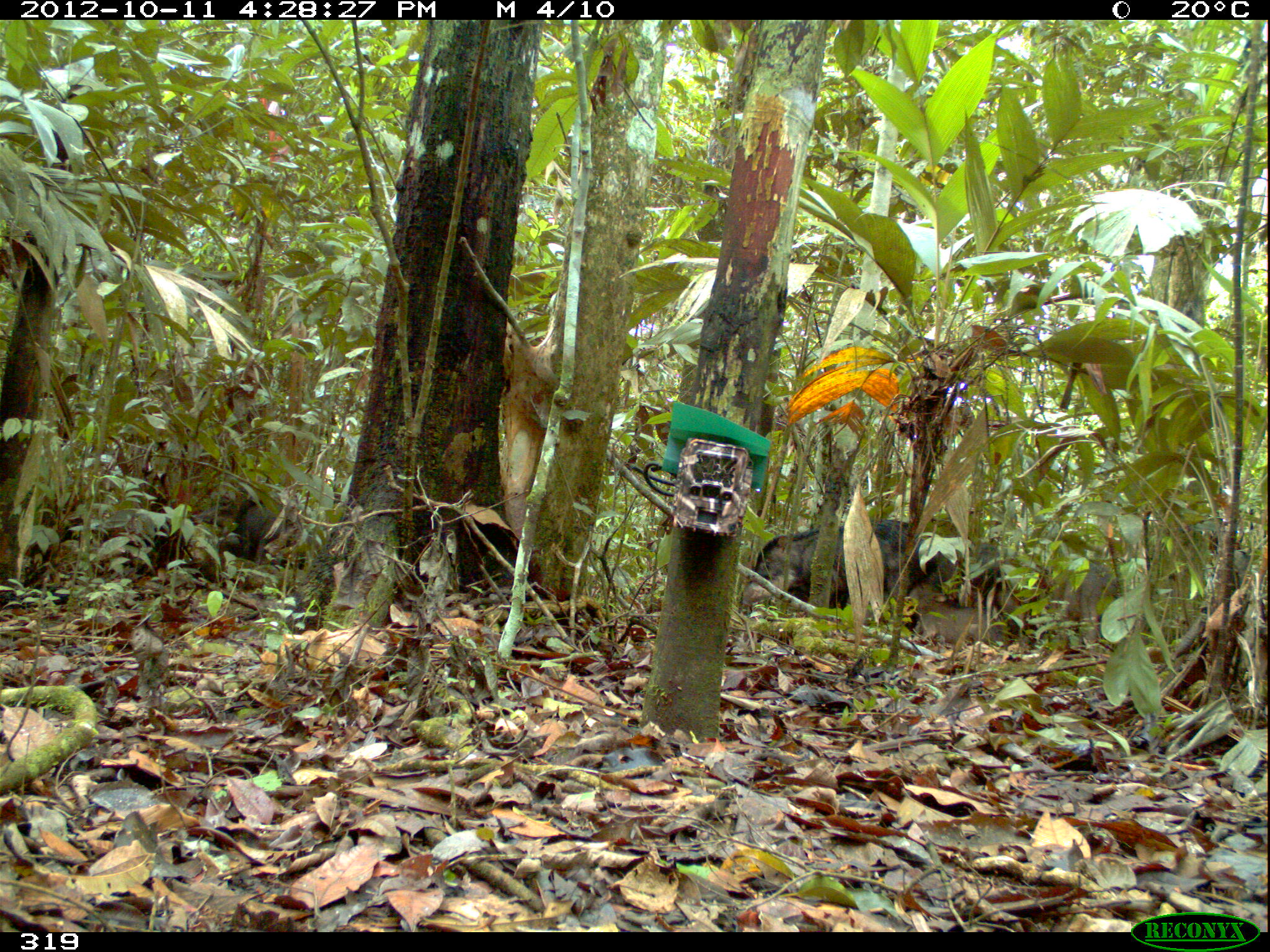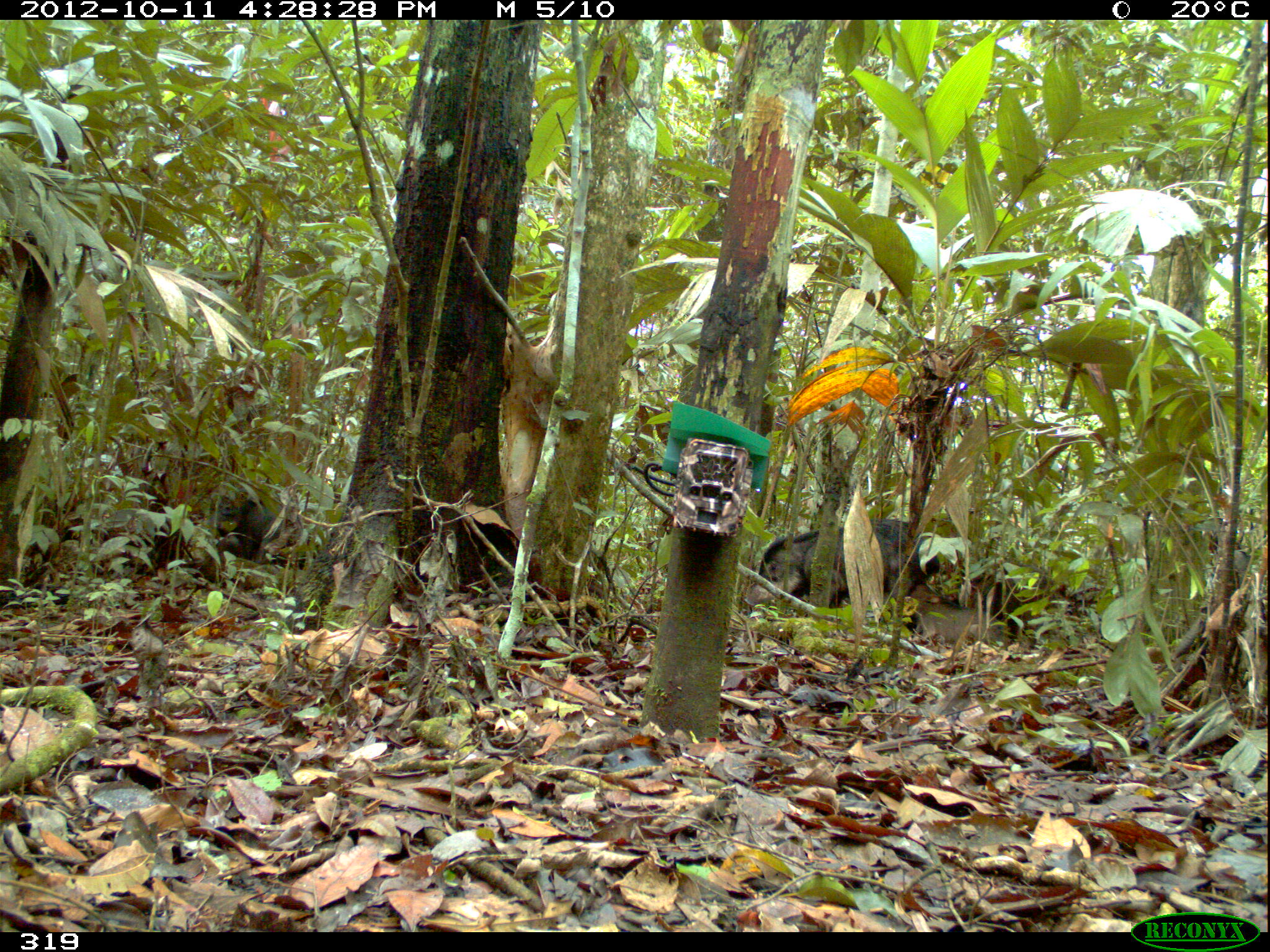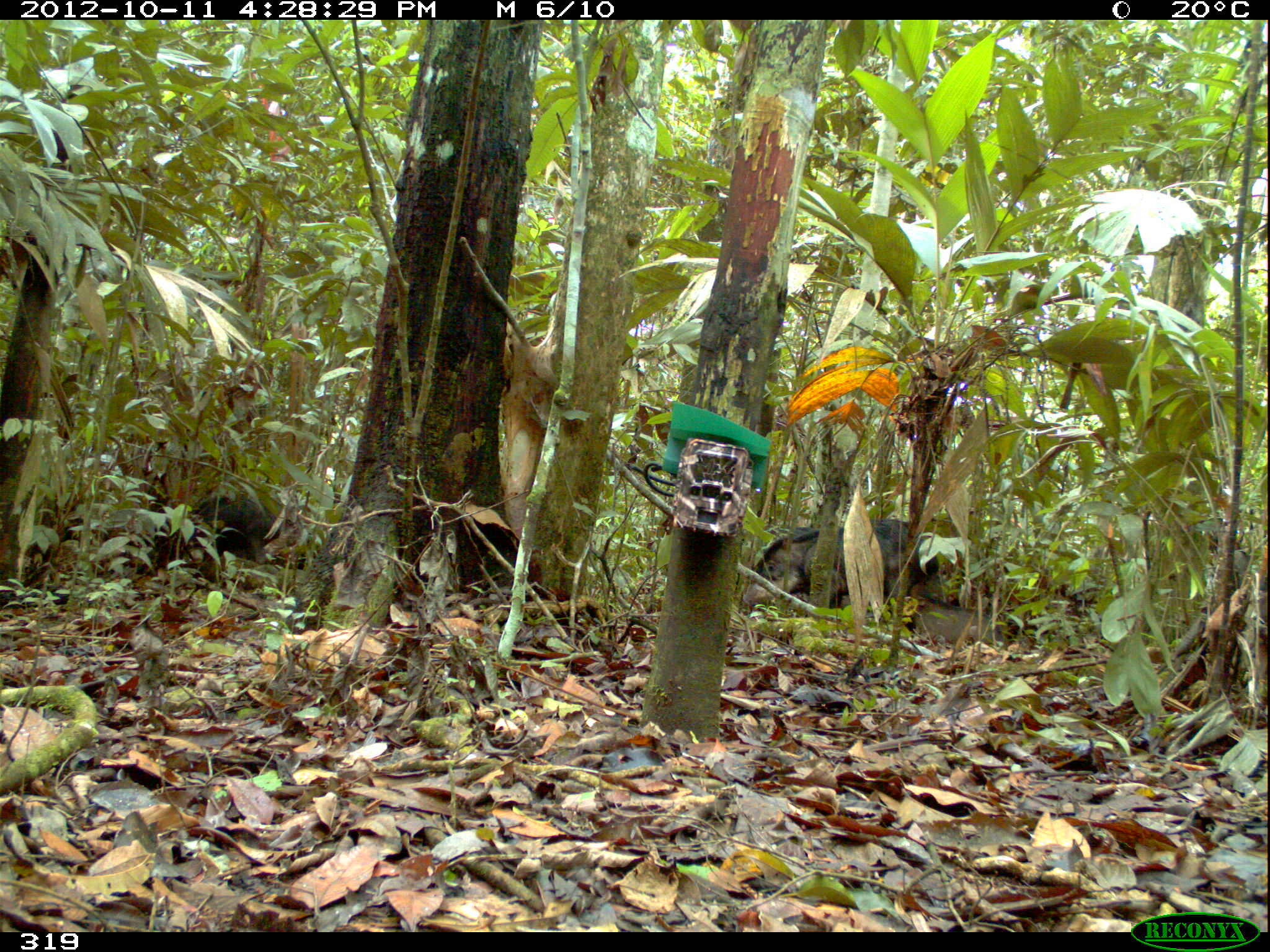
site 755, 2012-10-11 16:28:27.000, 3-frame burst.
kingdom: Animalia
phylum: Chordata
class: Mammalia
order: Artiodactyla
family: Tayassuidae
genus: Tayassu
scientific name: Tayassu pecari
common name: white-lipped peccary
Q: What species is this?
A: Tayassu pecari (white-lipped peccary).